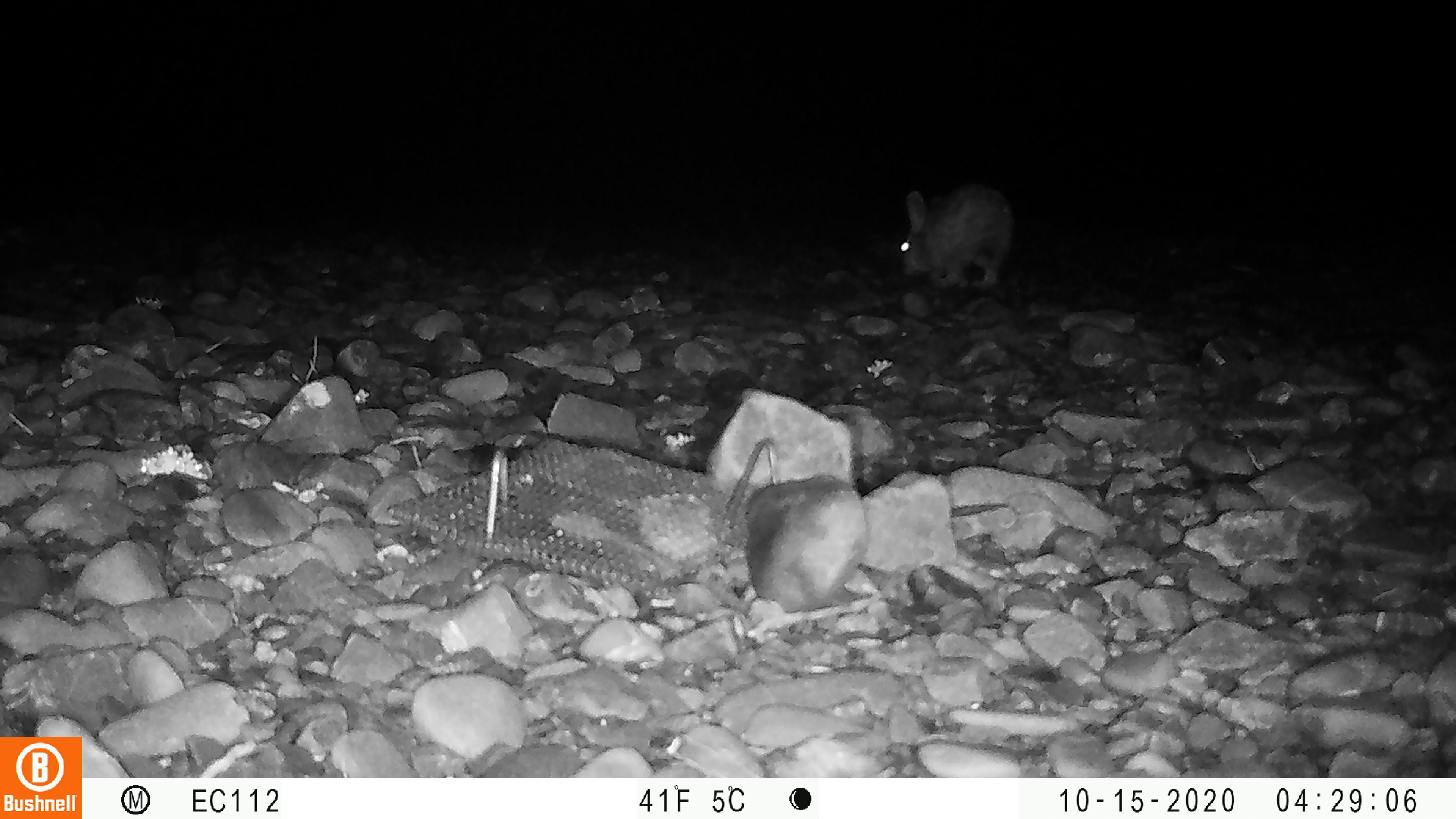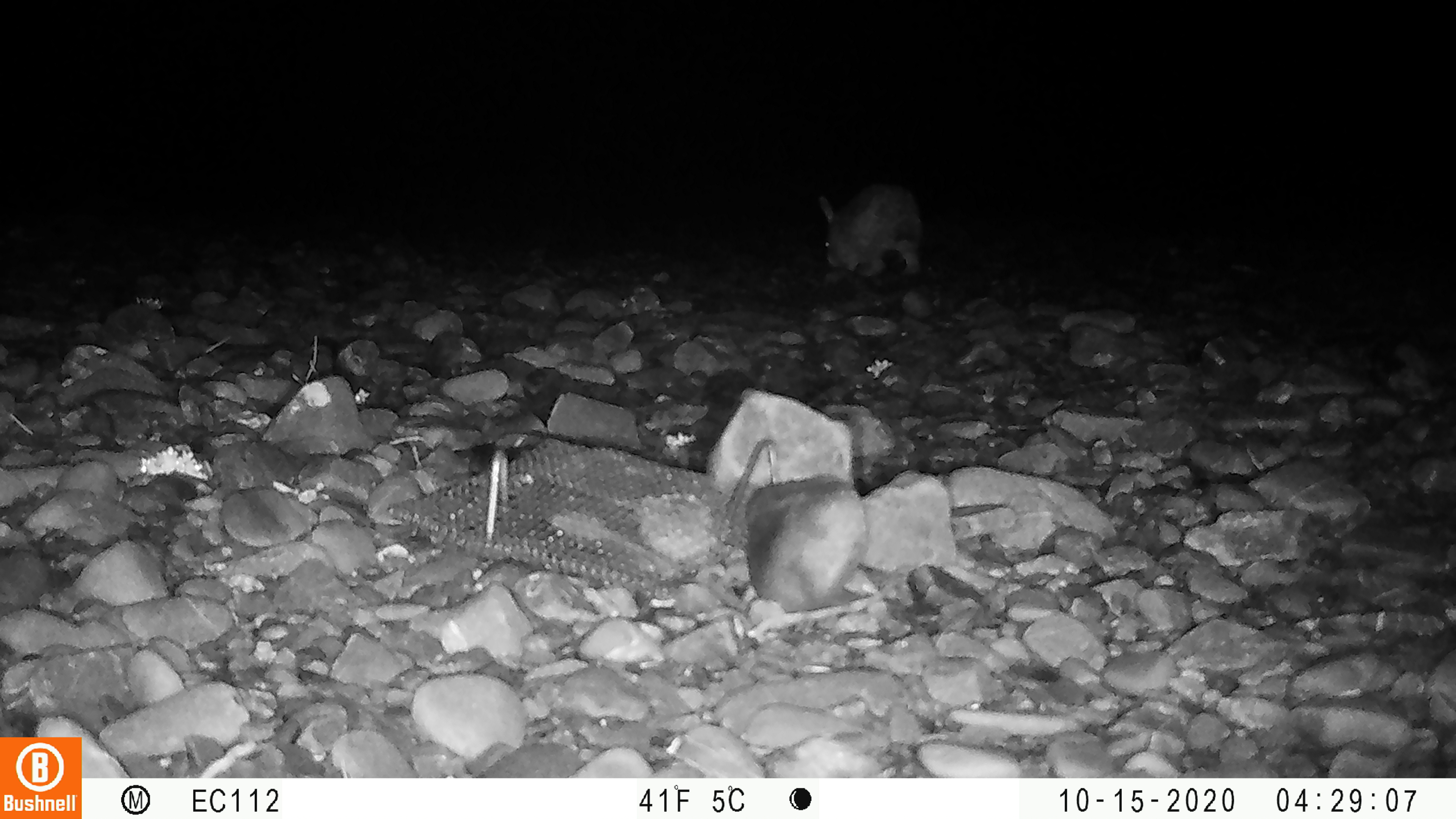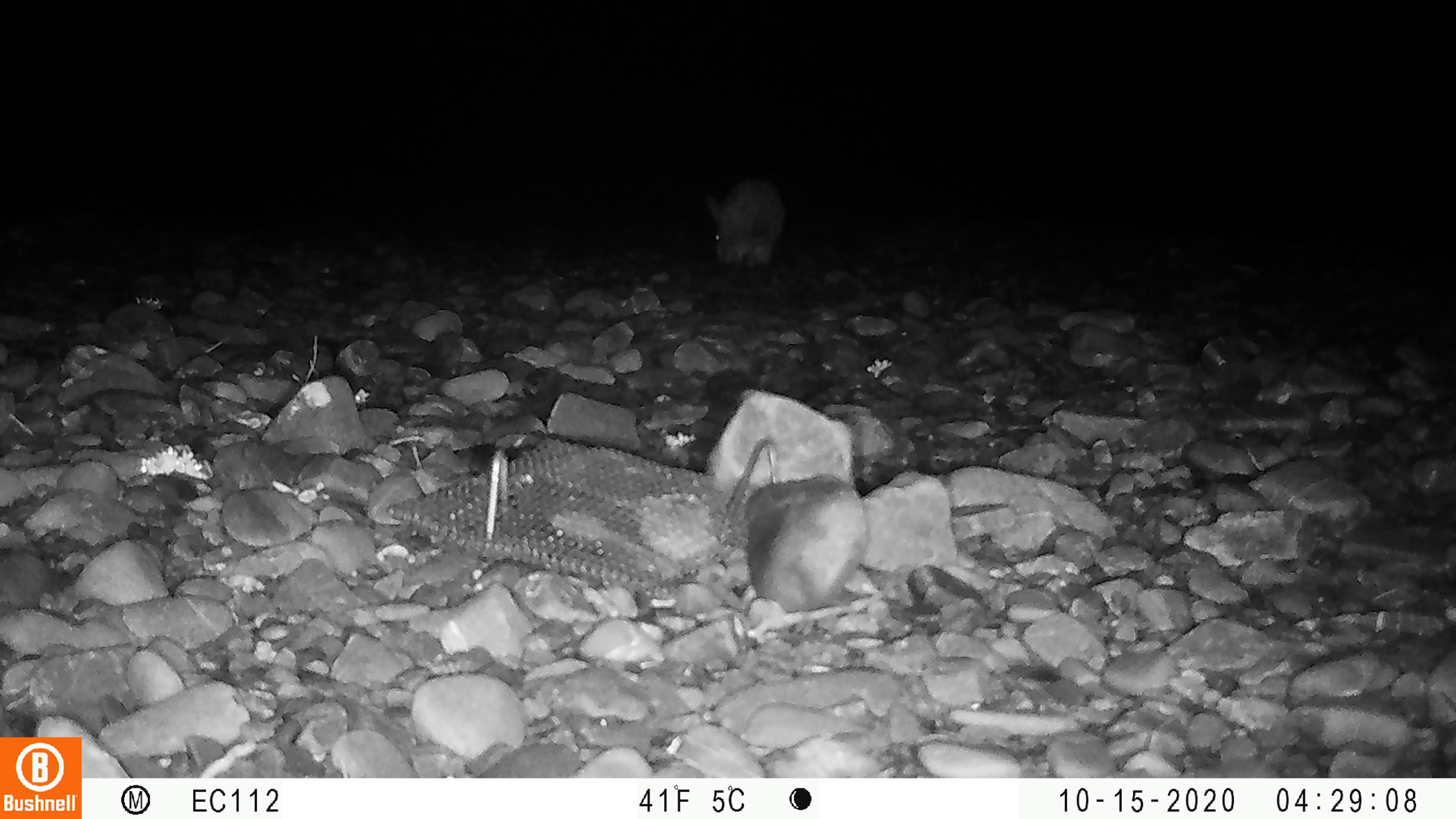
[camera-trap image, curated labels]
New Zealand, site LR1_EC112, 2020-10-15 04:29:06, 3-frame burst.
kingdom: Animalia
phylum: Chordata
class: Mammalia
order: Lagomorpha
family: Leporidae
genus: Oryctolagus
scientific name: Oryctolagus cuniculus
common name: european rabbit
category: rabbit